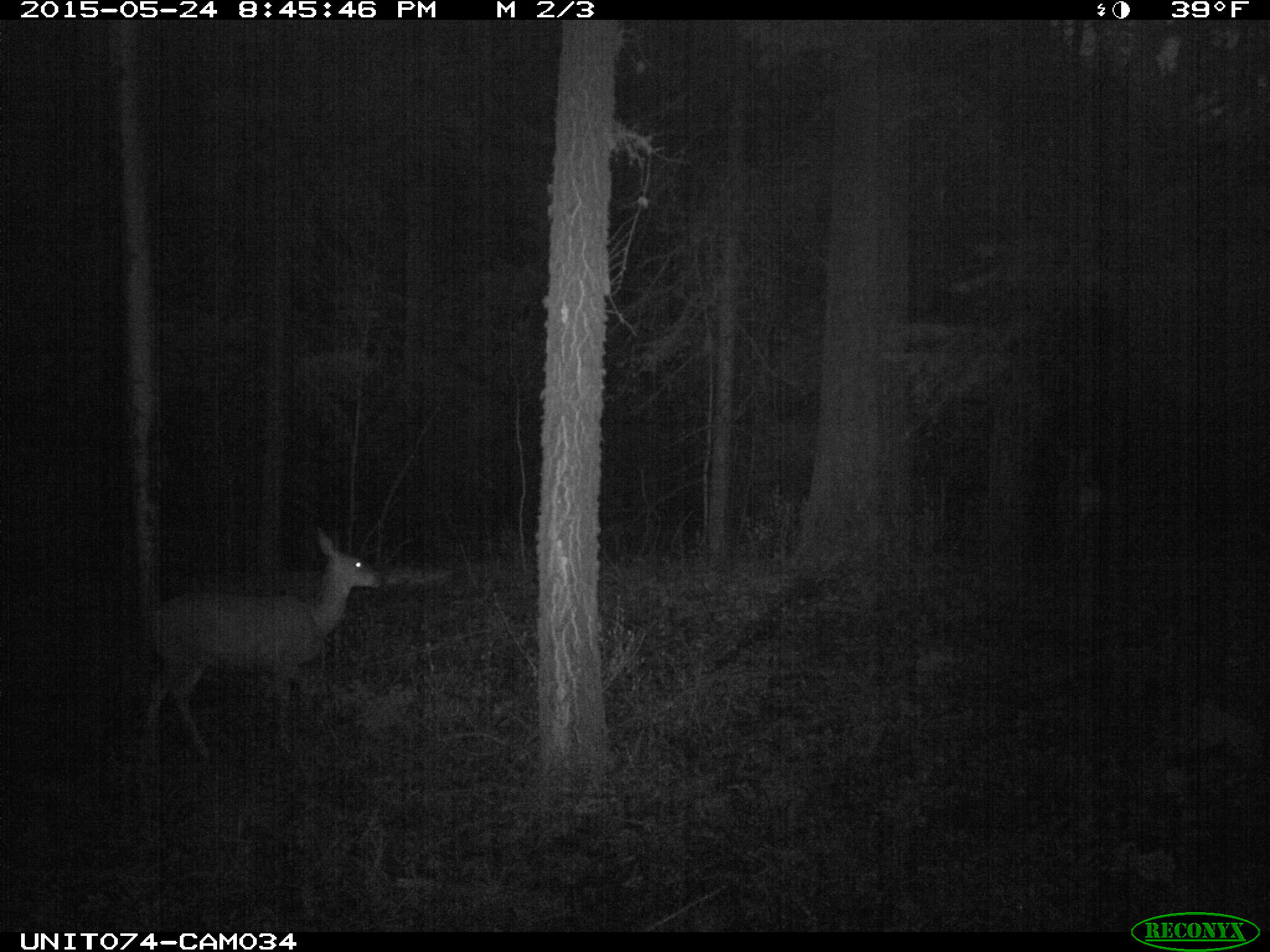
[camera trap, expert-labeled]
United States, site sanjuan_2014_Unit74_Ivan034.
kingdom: Animalia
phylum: Chordata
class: Mammalia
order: Artiodactyla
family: Cervidae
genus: Odocoileus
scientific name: Odocoileus hemionus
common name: mule deer